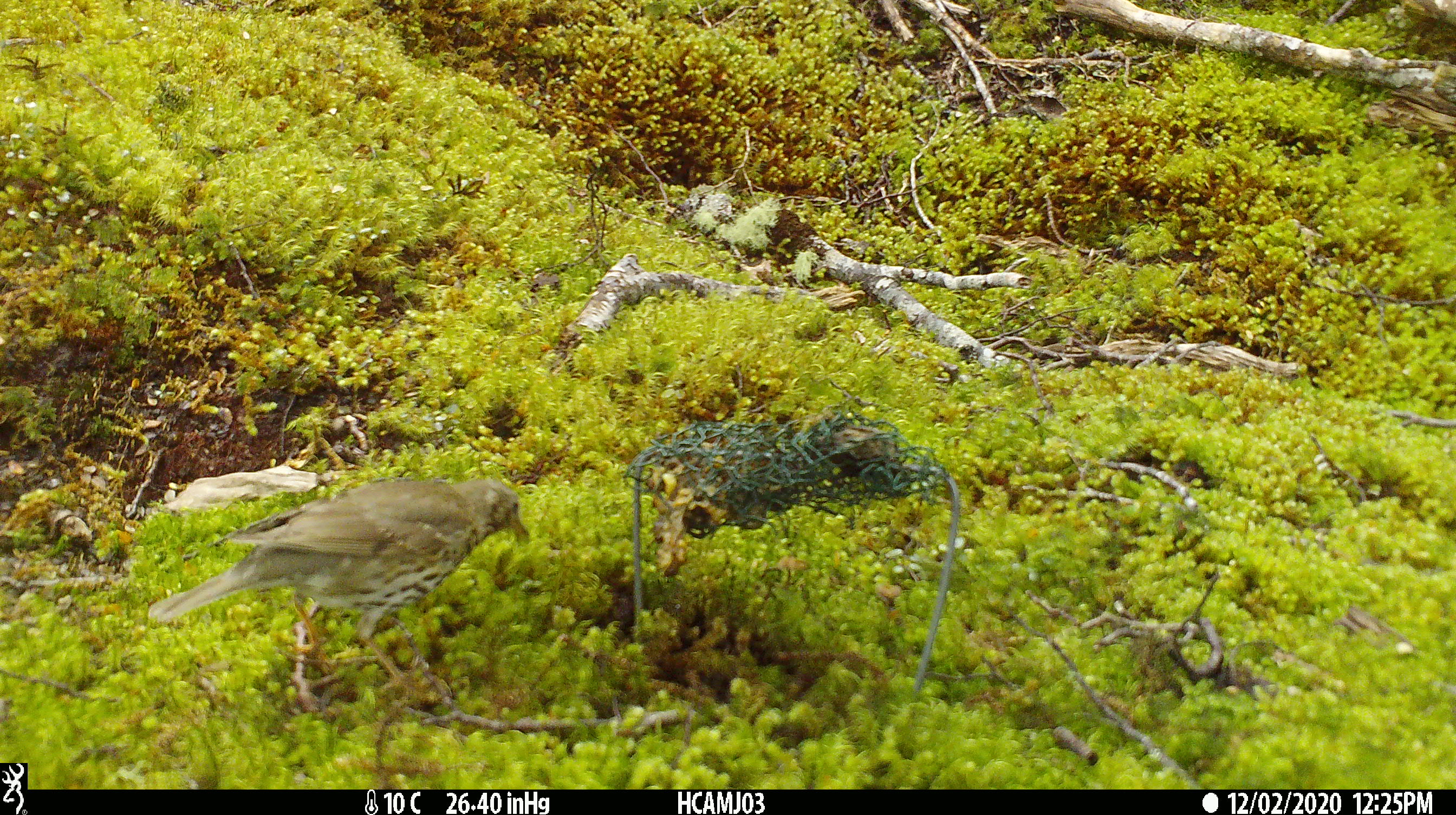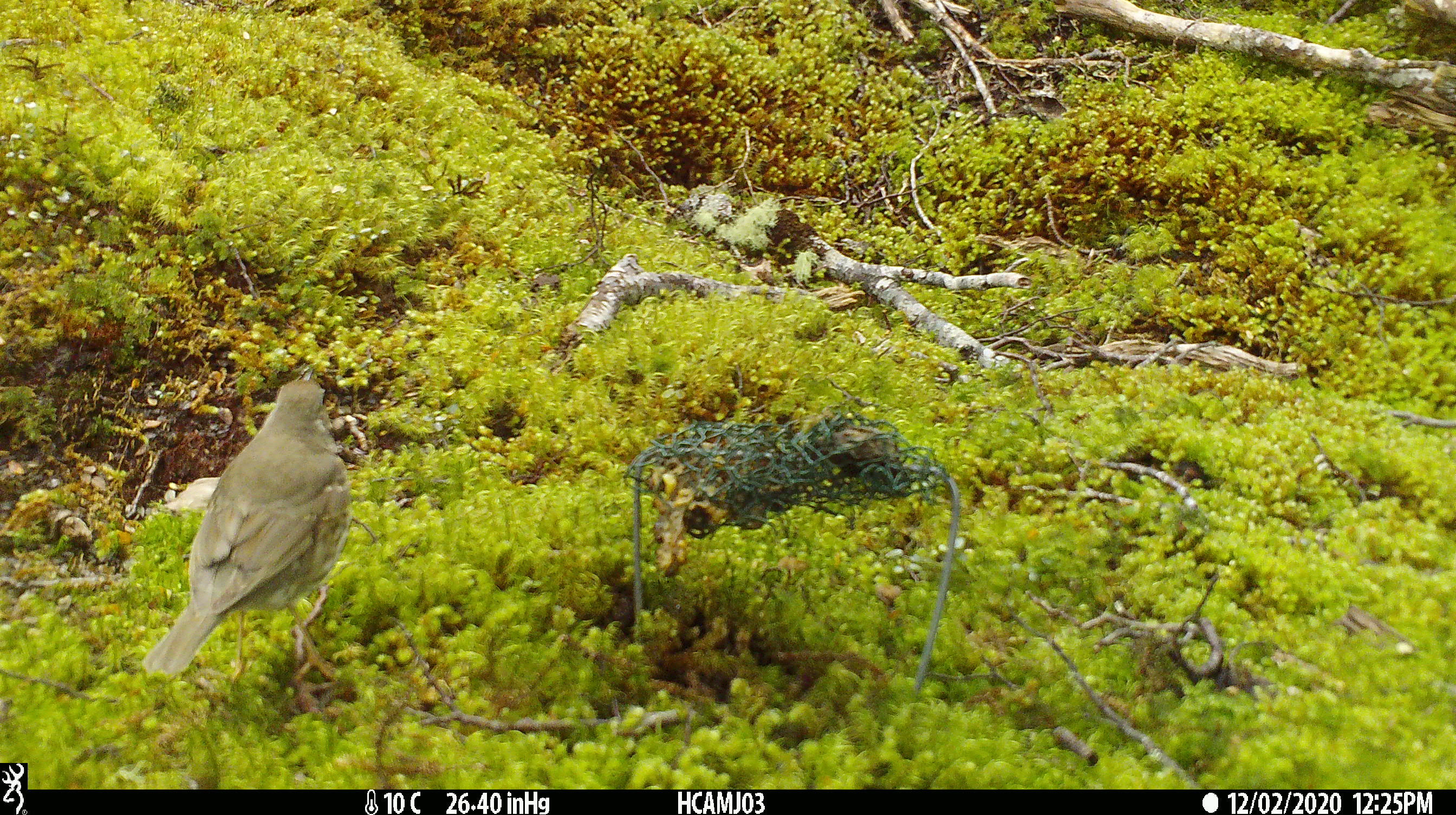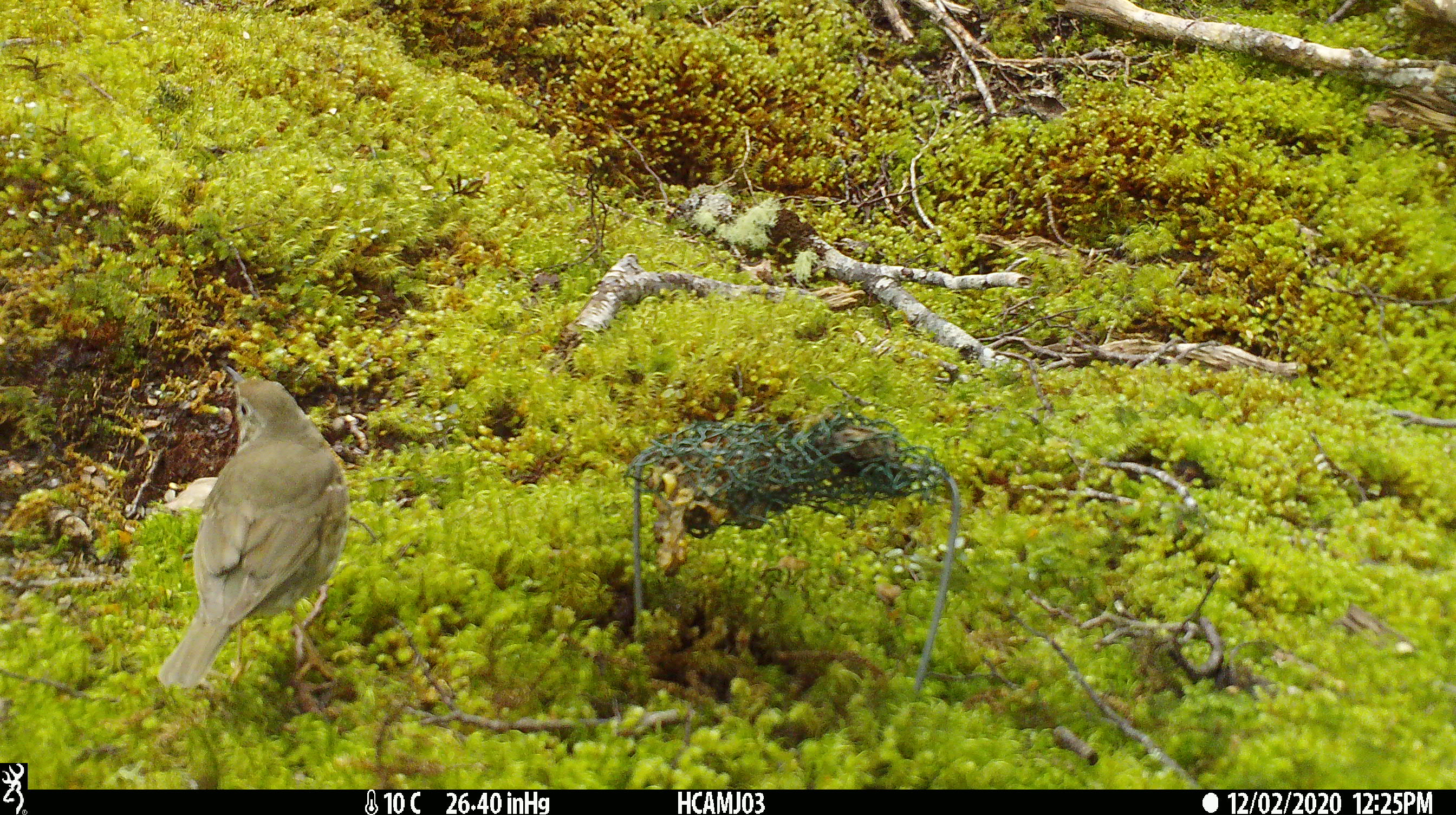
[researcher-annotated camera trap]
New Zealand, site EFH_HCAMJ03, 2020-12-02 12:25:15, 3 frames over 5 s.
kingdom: Animalia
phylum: Chordata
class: Aves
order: Passeriformes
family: Turdidae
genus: Turdus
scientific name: Turdus philomelos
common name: song thrush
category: thrush